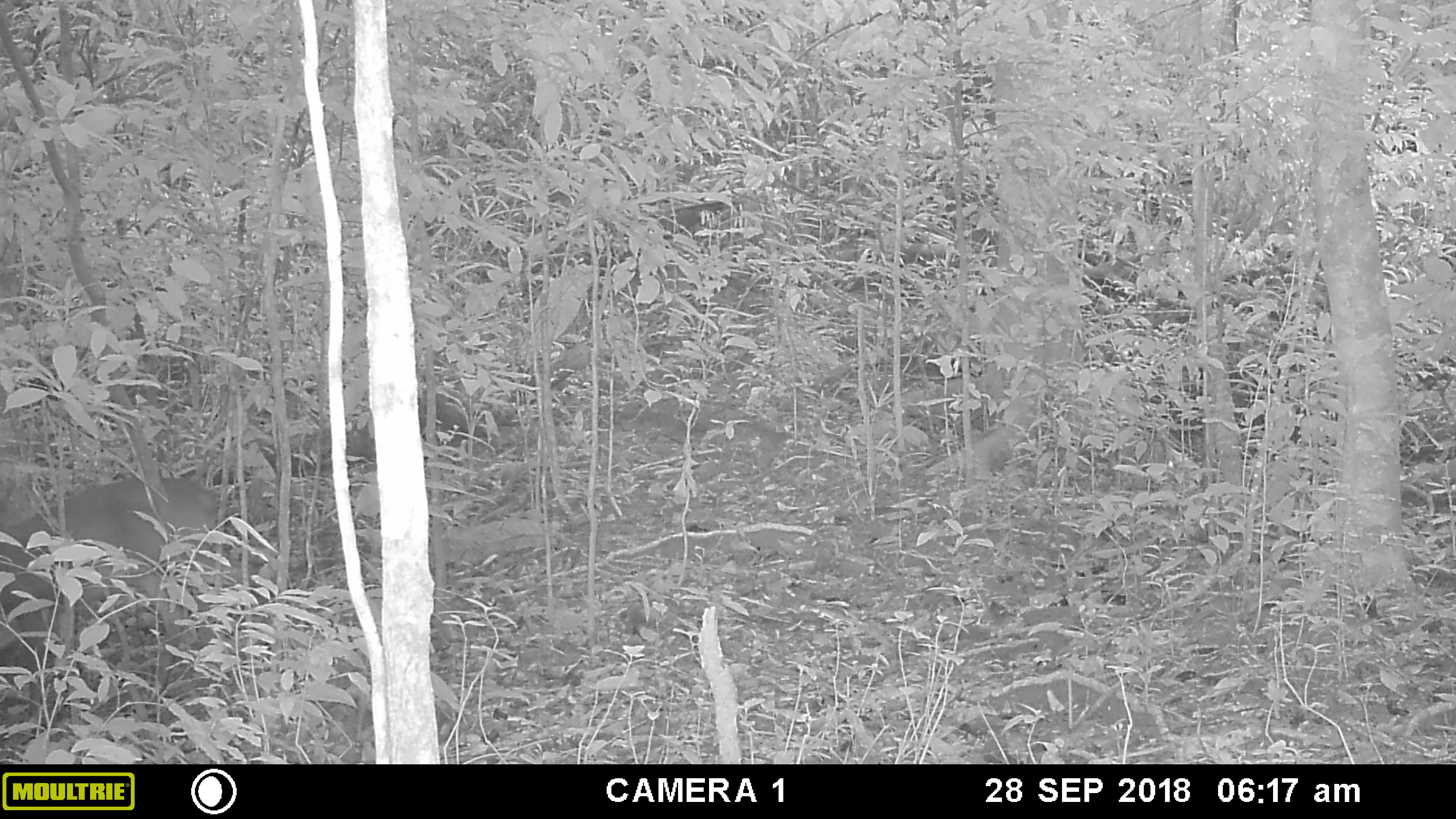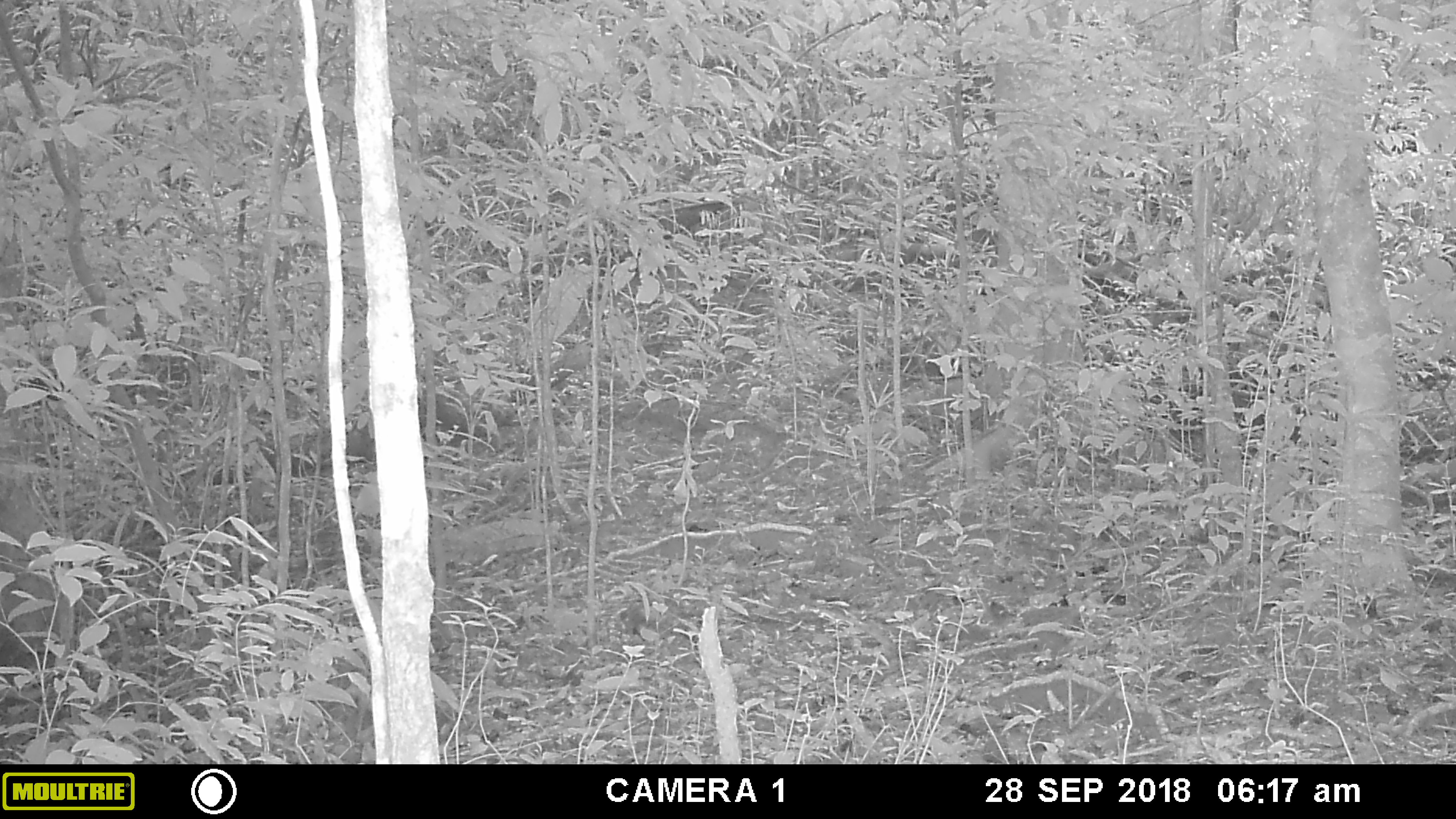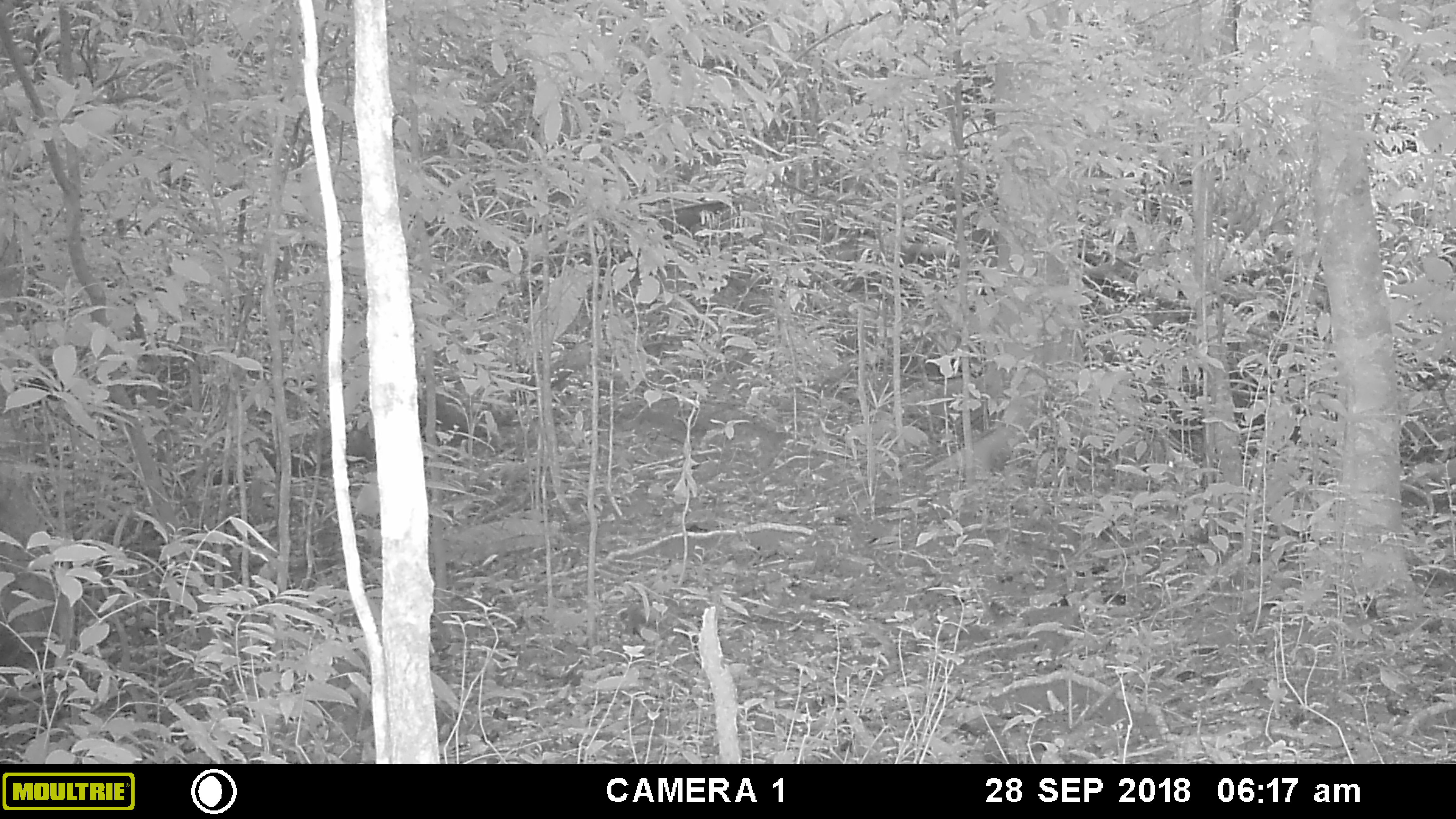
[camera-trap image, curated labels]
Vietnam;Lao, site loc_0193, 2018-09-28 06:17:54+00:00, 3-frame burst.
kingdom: Animalia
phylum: Chordata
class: Mammalia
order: Artiodactyla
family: Cervidae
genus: Muntiacus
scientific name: Muntiacus vuquangensis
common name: large-antlered muntjac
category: large antlered muntjac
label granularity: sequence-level